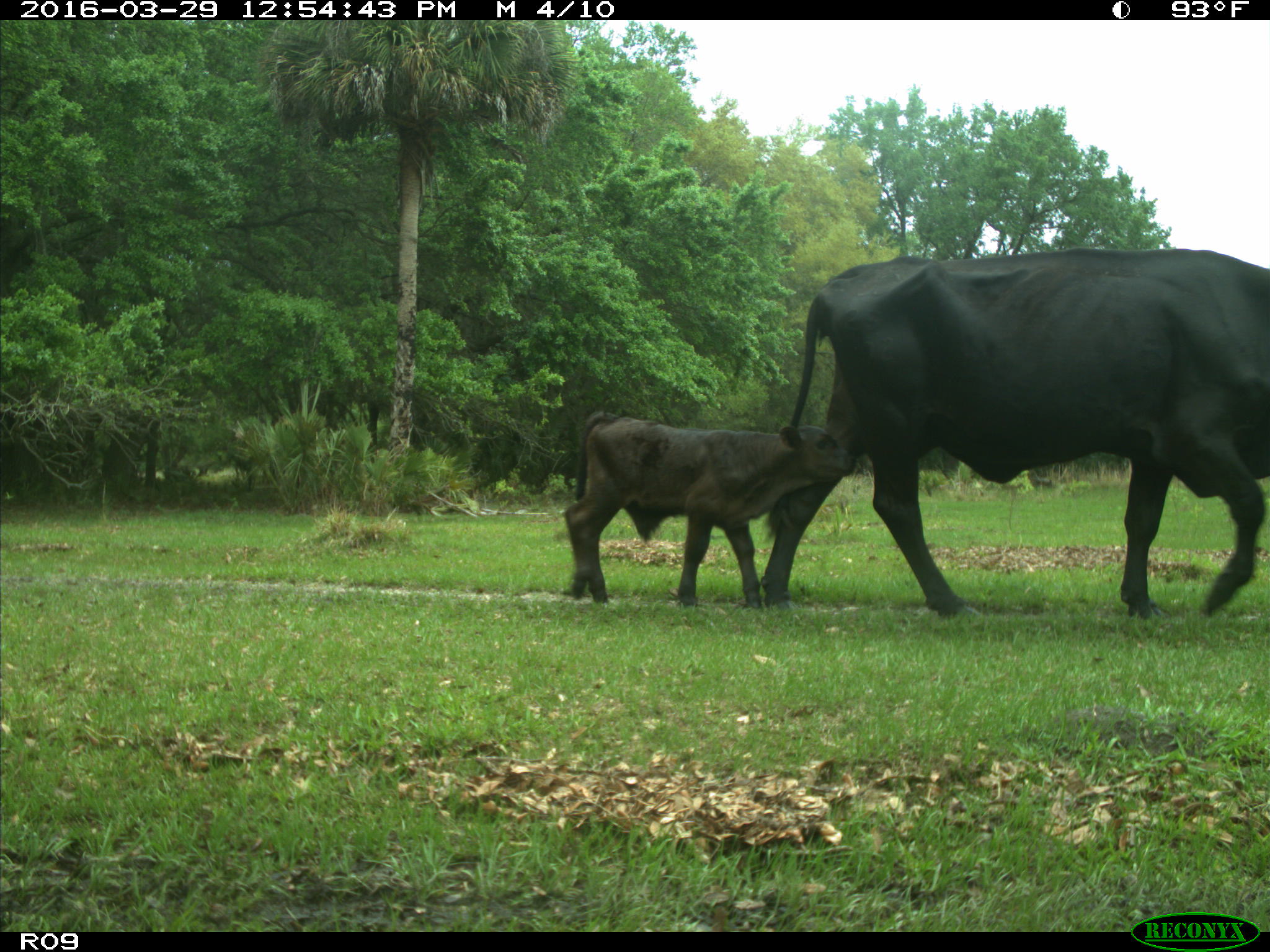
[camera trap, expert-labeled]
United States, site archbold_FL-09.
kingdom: Animalia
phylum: Chordata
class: Mammalia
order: Artiodactyla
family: Bovidae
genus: Bos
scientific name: Bos taurus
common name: domestic cow